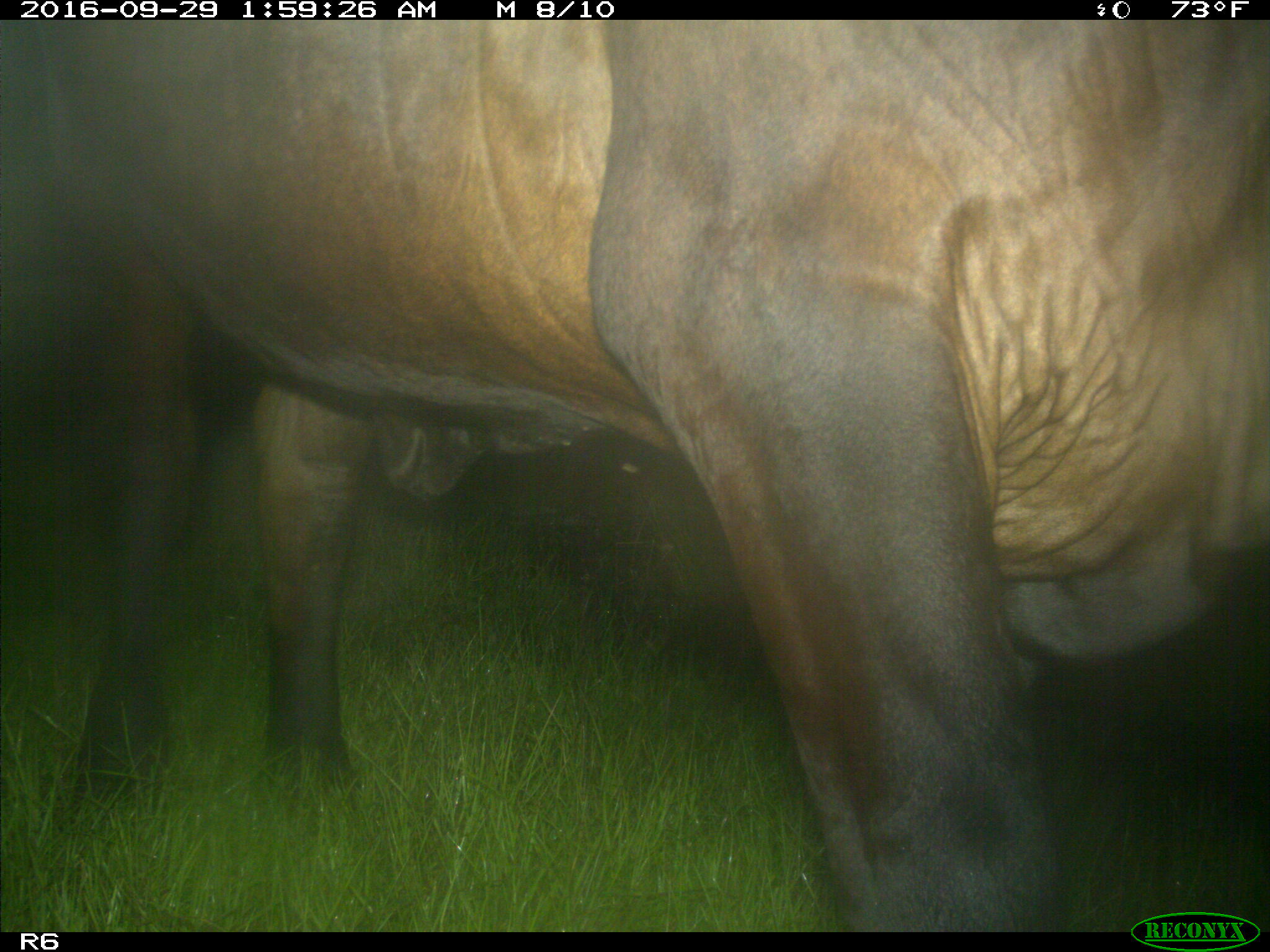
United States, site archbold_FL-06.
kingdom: Animalia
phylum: Chordata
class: Mammalia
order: Artiodactyla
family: Bovidae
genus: Bos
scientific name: Bos taurus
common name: domestic cow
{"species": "Bos taurus (domestic cow)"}